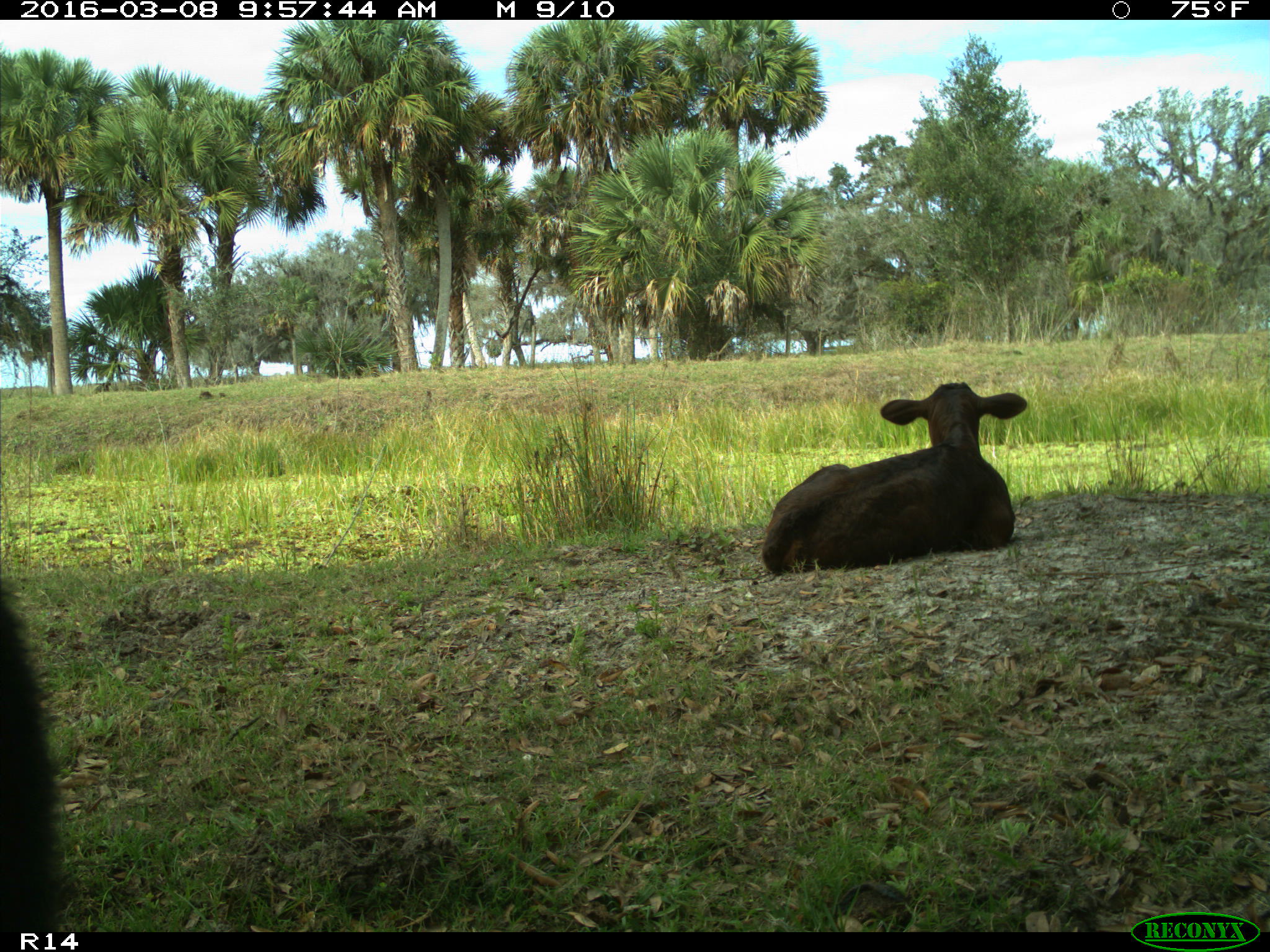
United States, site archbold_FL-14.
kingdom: Animalia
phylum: Chordata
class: Mammalia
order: Artiodactyla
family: Bovidae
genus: Bos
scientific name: Bos taurus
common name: domestic cow